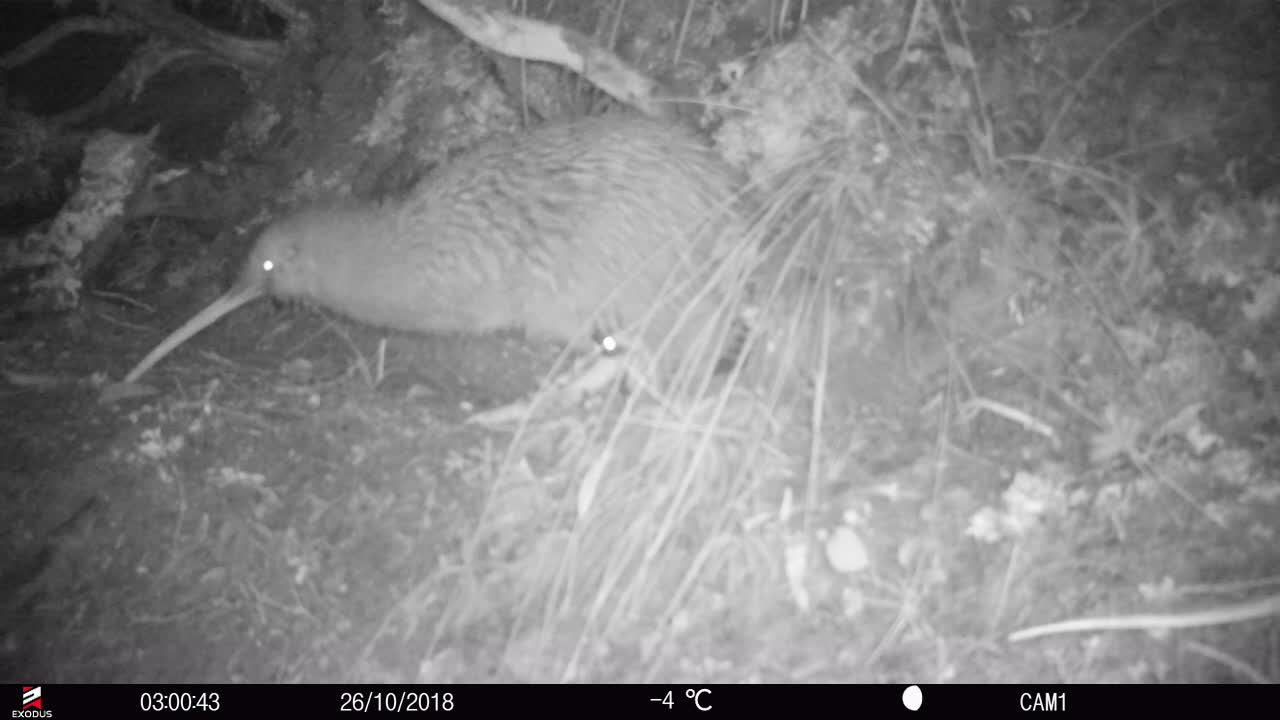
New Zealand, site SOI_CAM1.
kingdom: Animalia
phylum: Chordata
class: Aves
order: Apterygiformes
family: Apterygidae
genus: Apteryx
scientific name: Apteryx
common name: kiwi